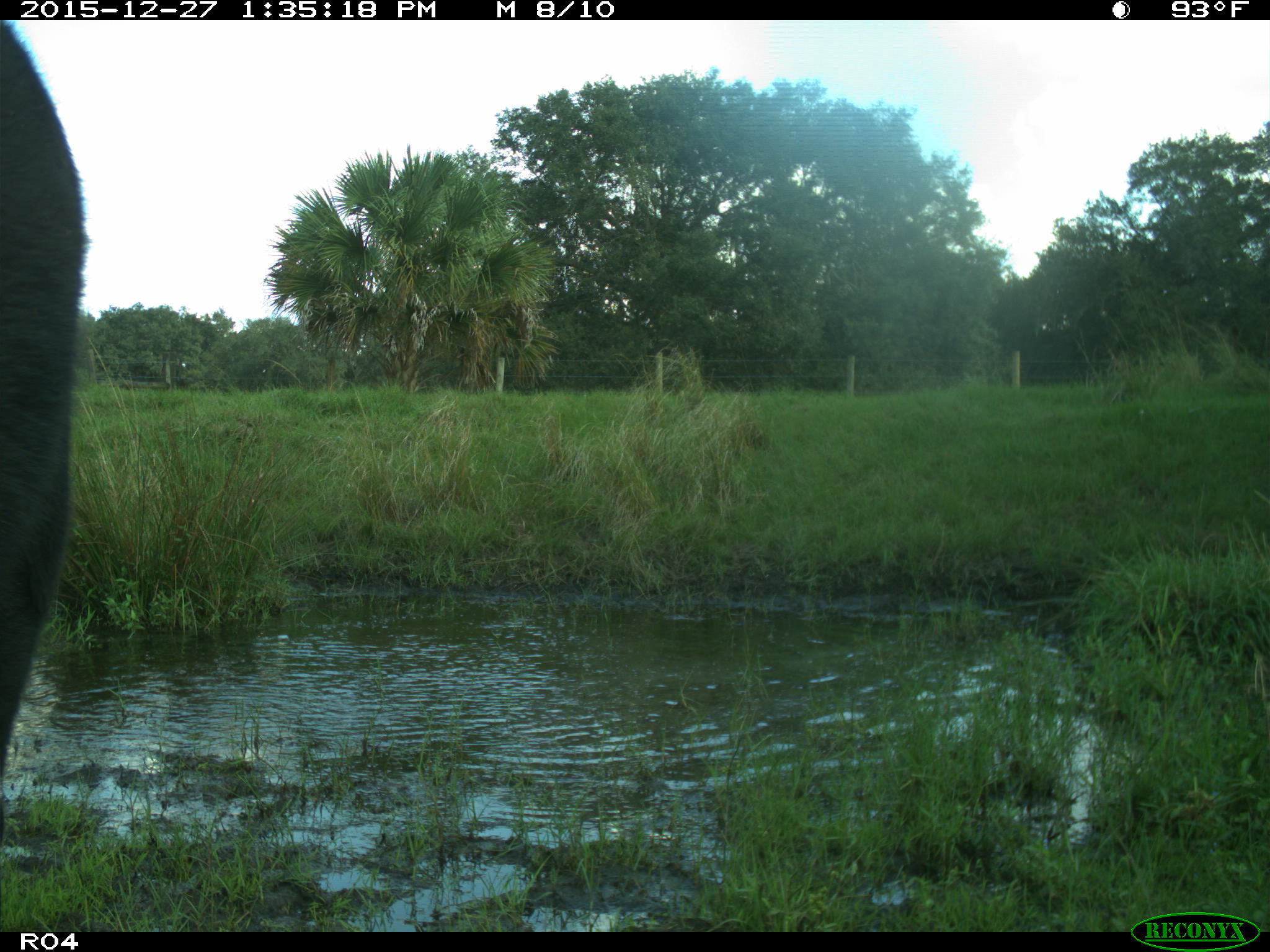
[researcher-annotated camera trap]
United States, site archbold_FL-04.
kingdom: Animalia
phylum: Chordata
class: Mammalia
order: Artiodactyla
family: Bovidae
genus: Bos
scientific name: Bos taurus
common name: domestic cow